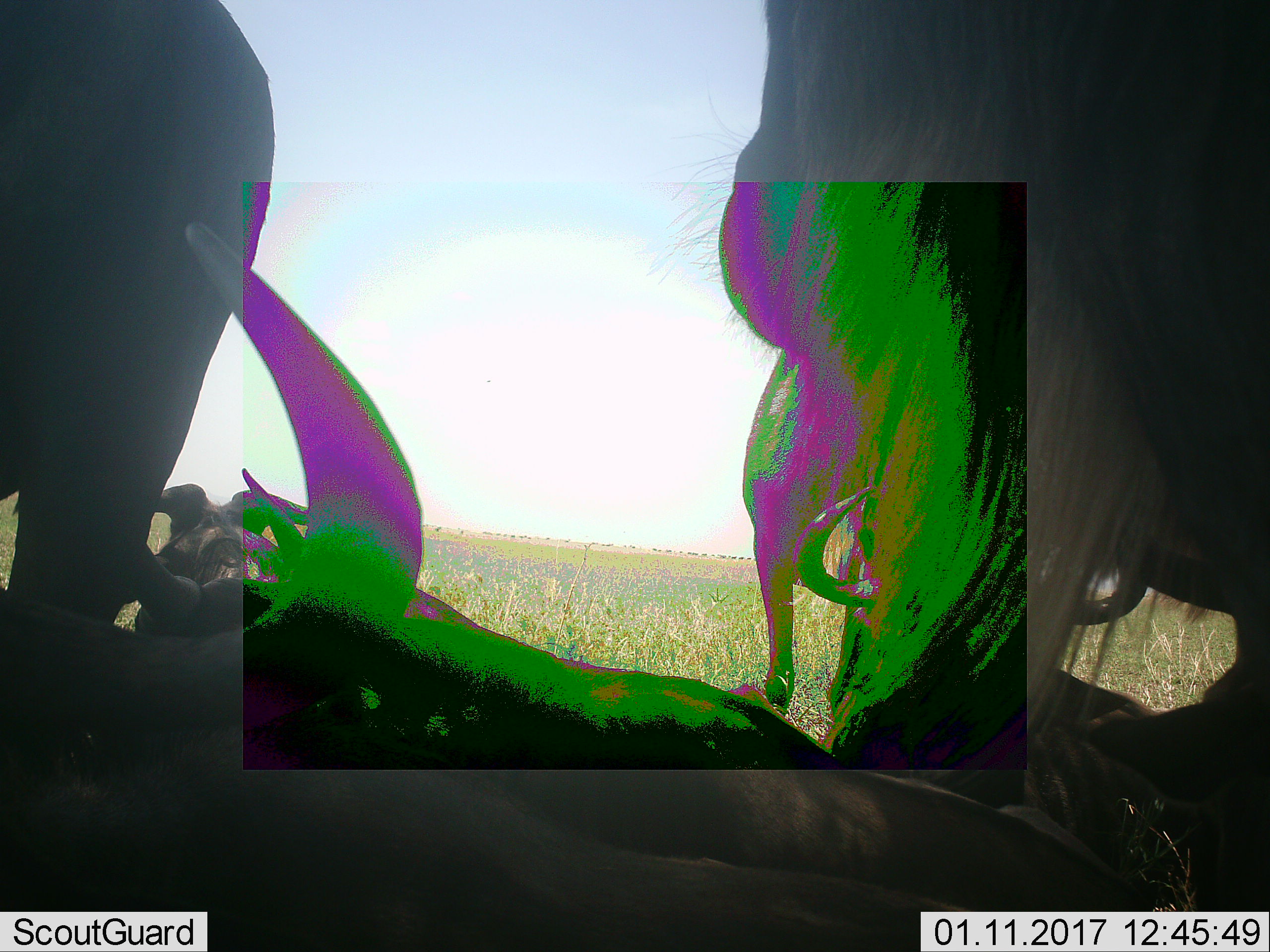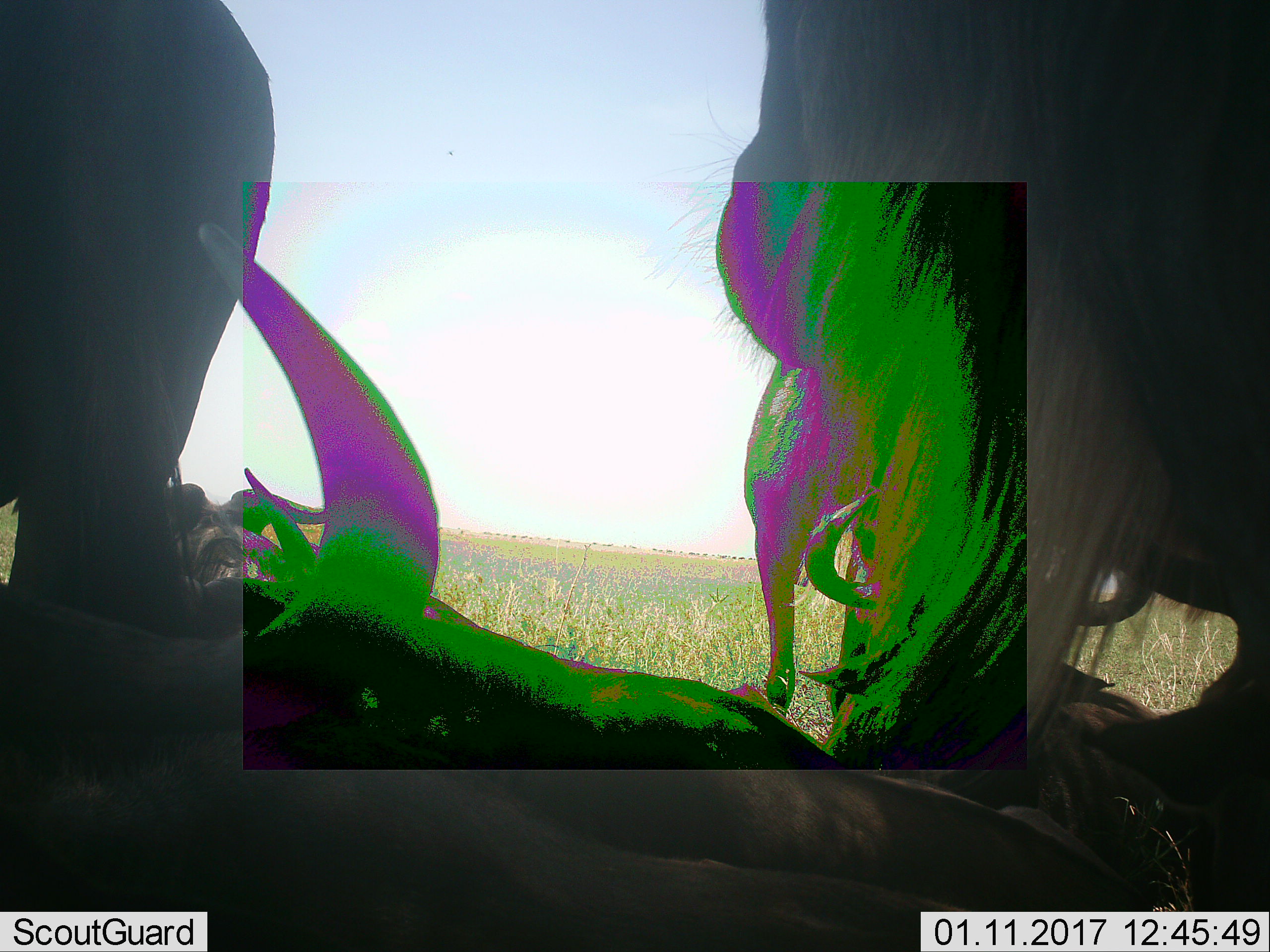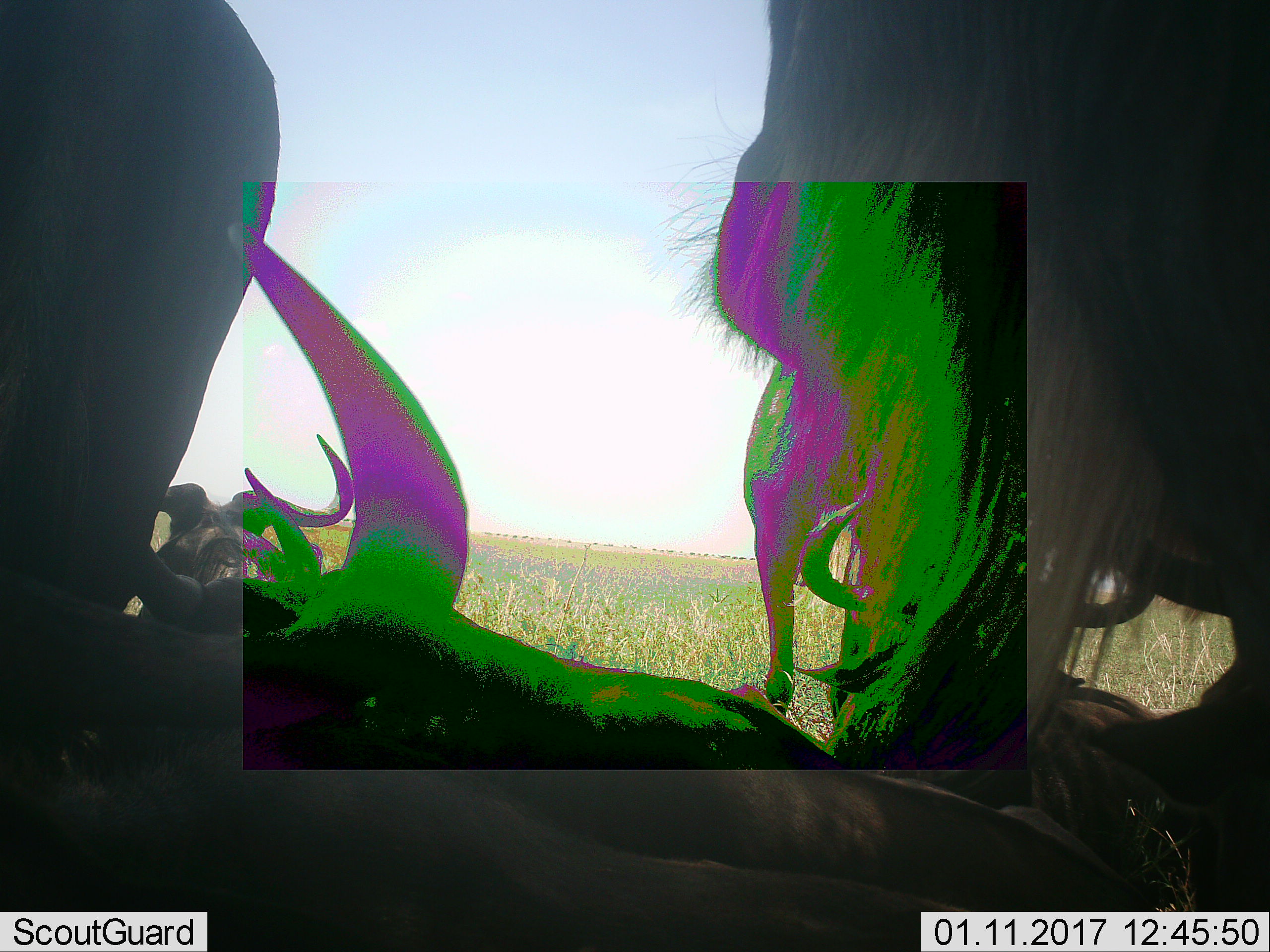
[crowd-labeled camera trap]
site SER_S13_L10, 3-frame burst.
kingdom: Animalia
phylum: Chordata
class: Mammalia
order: Artiodactyla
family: Bovidae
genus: Connochaetes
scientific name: Connochaetes taurinus taurinus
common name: blue wildebeest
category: wildebeestblue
Wildebeestblue (blue wildebeest) (Connochaetes taurinus taurinus), count 6. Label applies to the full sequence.